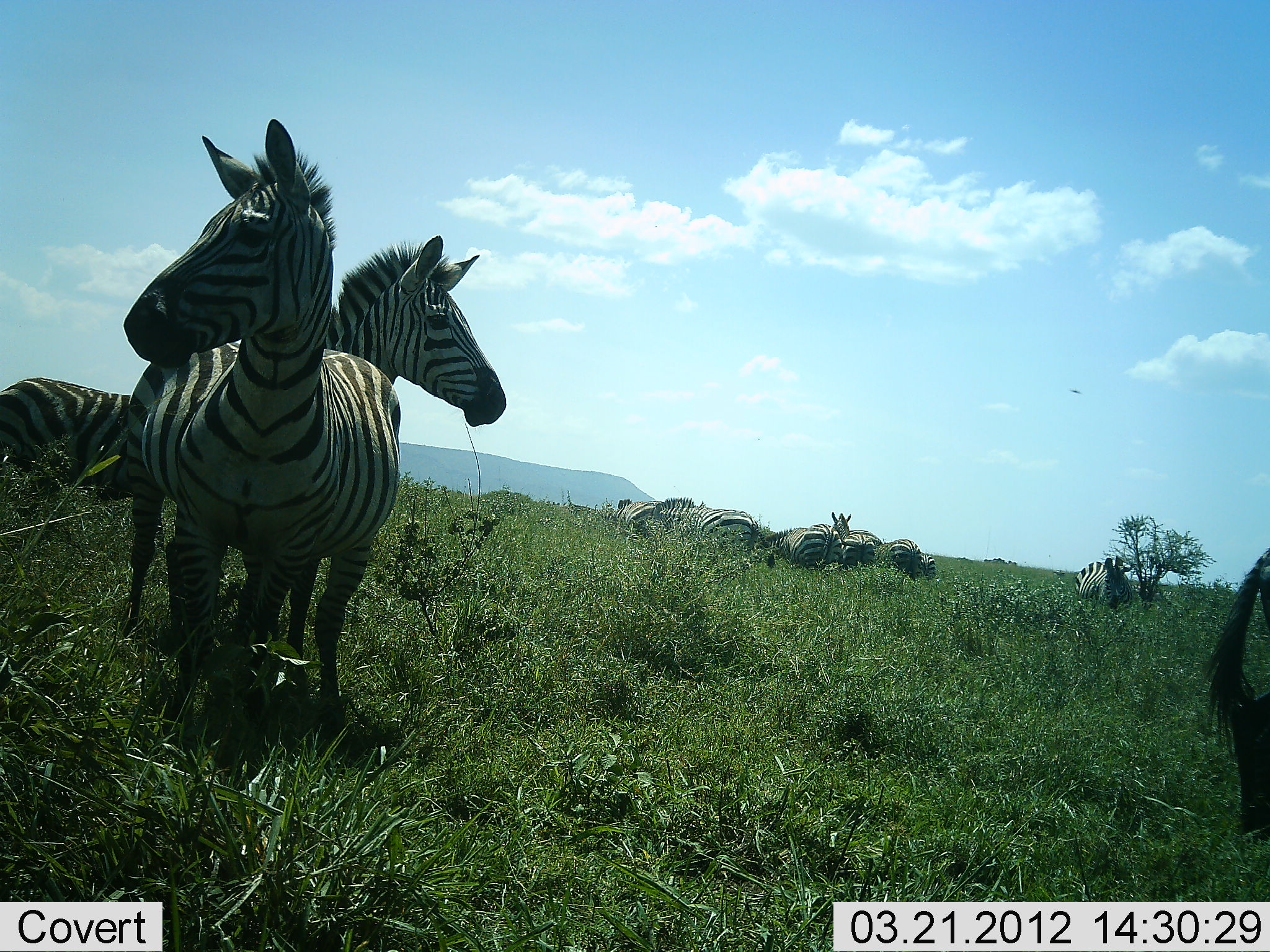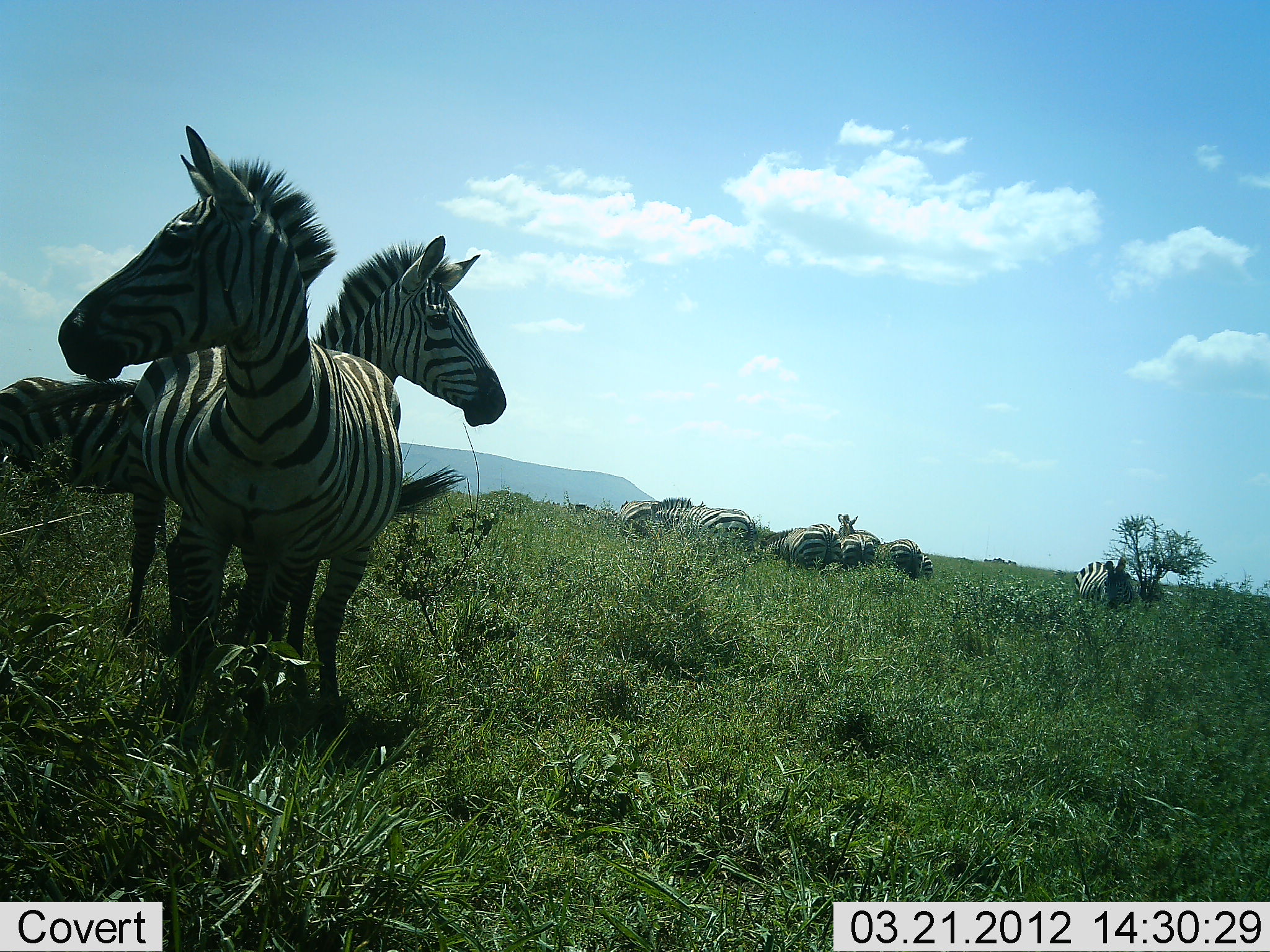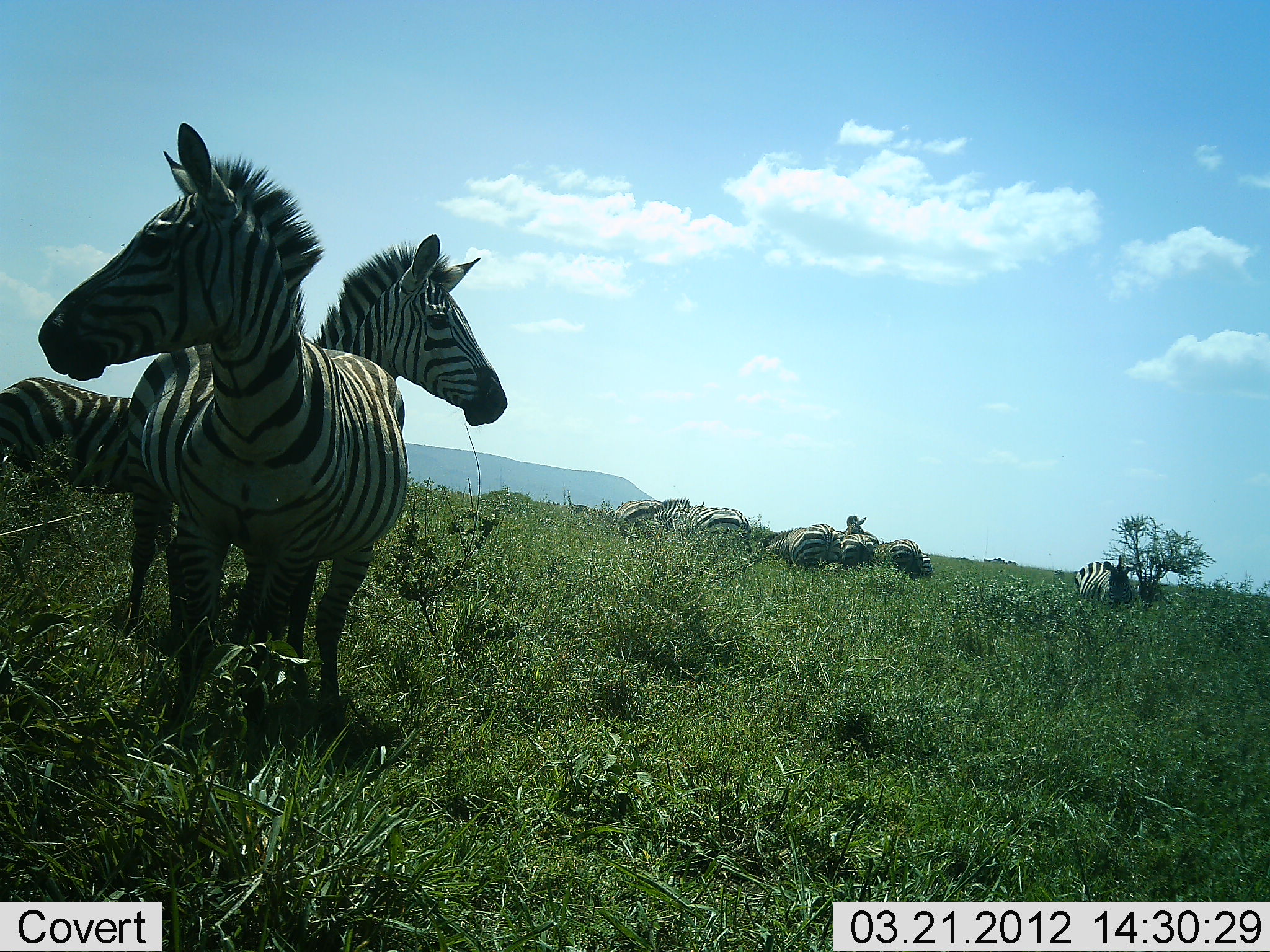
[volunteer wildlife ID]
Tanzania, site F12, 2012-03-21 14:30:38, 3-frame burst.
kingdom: Animalia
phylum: Chordata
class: Mammalia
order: Perissodactyla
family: Equidae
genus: Equus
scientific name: Equus quagga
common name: plains zebra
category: zebra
Zebra (plains zebra) (Equus quagga), count 10. Behavior (volunteer vote fractions): standing 83%, resting 0%, moving 11%, interacting 6%. Young present (vote fraction): 0%. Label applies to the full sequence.